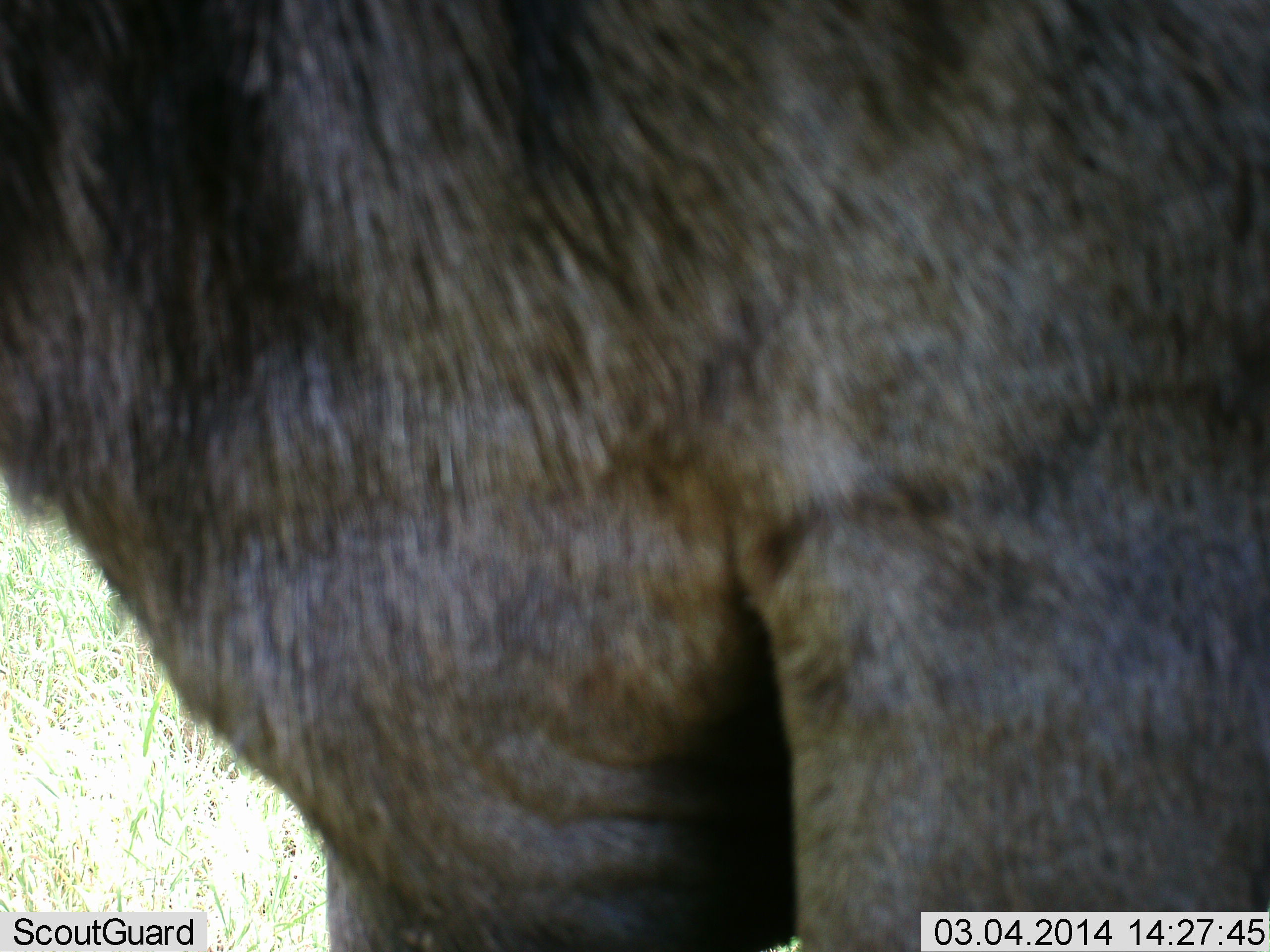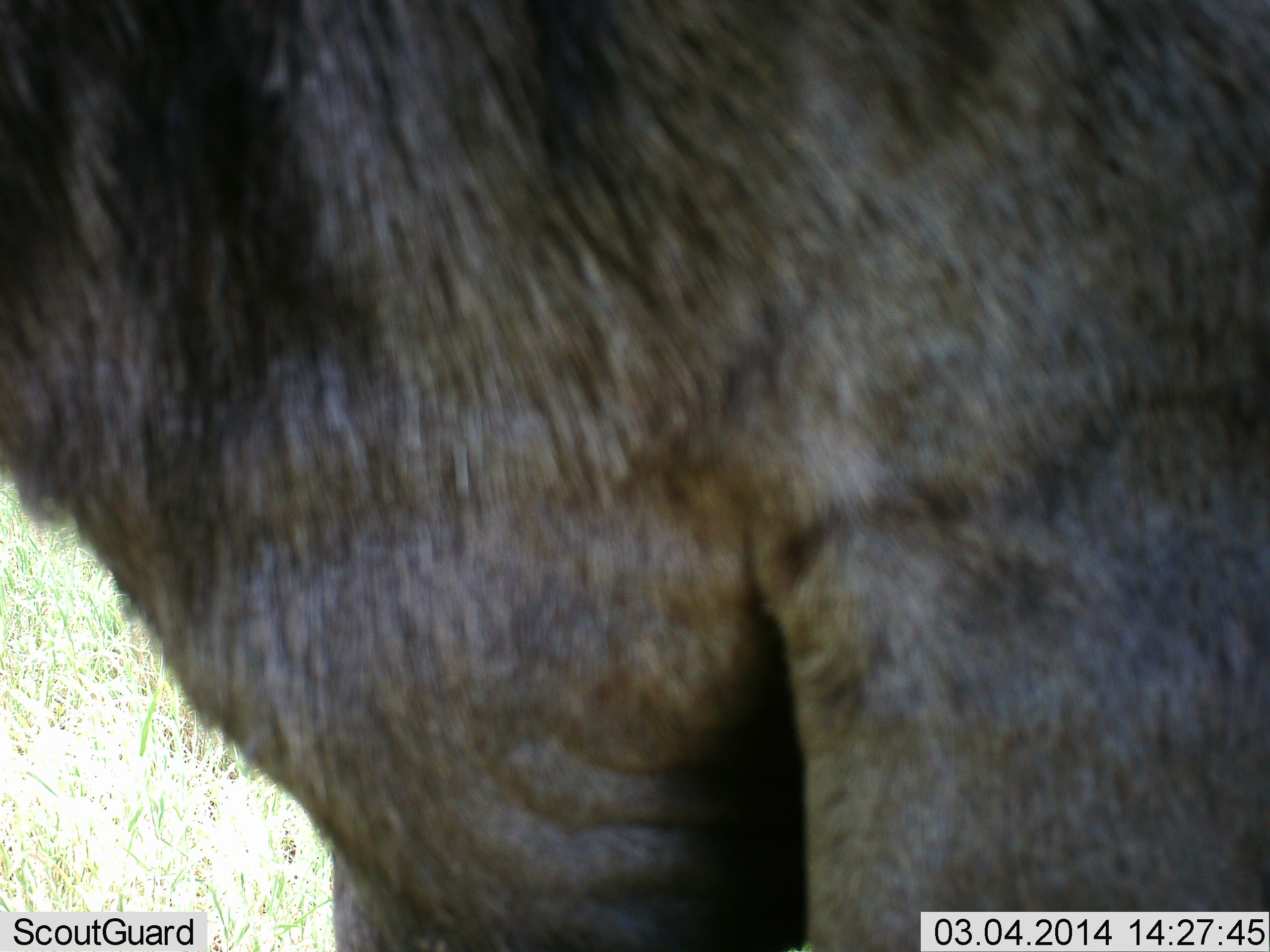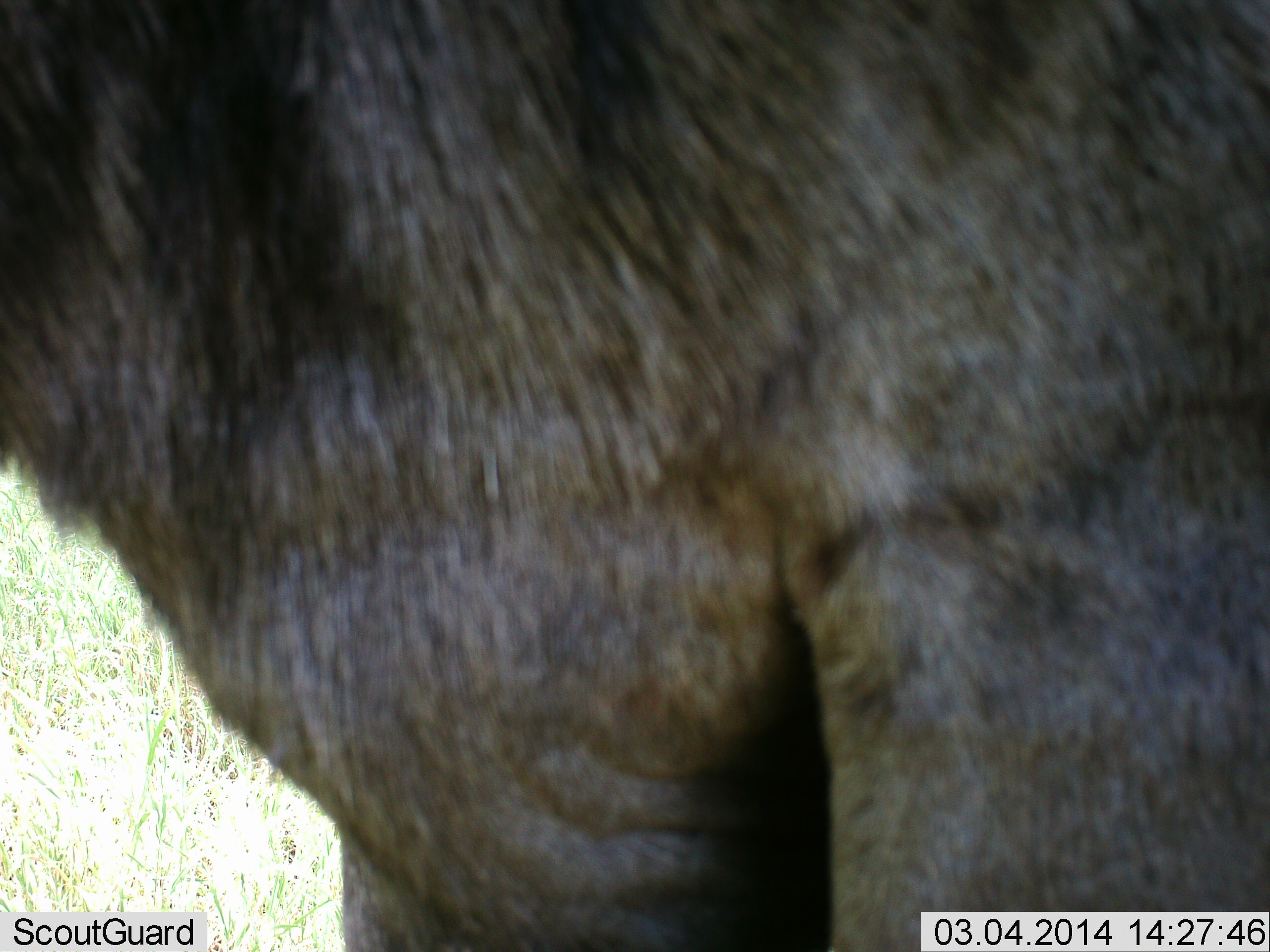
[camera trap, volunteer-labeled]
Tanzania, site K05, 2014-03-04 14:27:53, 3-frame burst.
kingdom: Animalia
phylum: Chordata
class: Mammalia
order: Artiodactyla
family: Bovidae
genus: Connochaetes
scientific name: Connochaetes taurinus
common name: blue wildebeest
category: wildebeest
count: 1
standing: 100%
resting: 0%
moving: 0%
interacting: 0%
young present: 0%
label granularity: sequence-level